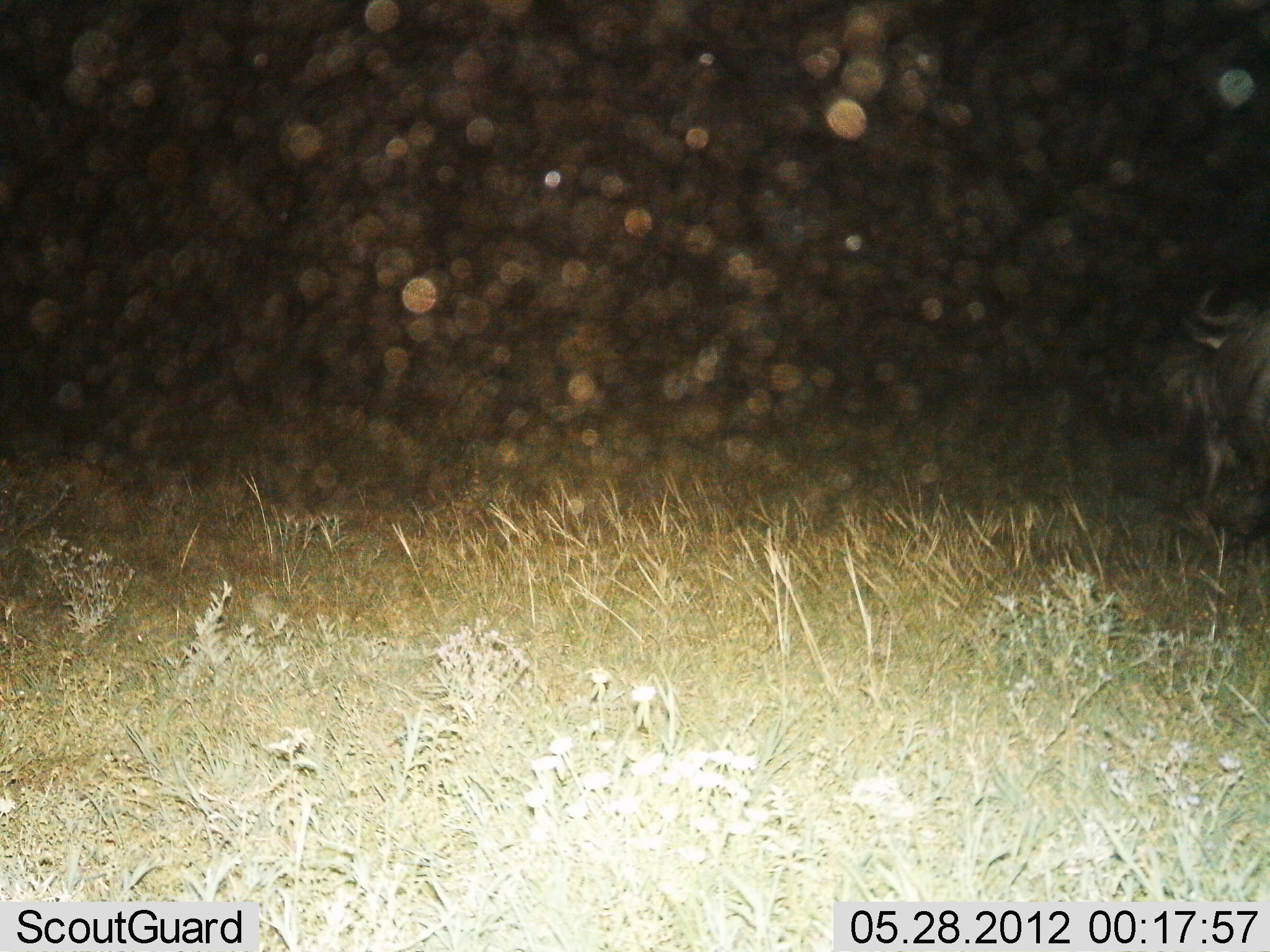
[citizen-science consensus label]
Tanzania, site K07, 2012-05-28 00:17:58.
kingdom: Animalia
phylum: Chordata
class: Mammalia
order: Artiodactyla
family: Bovidae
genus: Connochaetes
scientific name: Connochaetes taurinus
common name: blue wildebeest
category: wildebeest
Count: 1.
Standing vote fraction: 90%.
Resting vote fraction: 10%.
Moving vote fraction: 10%.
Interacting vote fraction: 0%.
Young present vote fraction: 0%.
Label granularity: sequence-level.